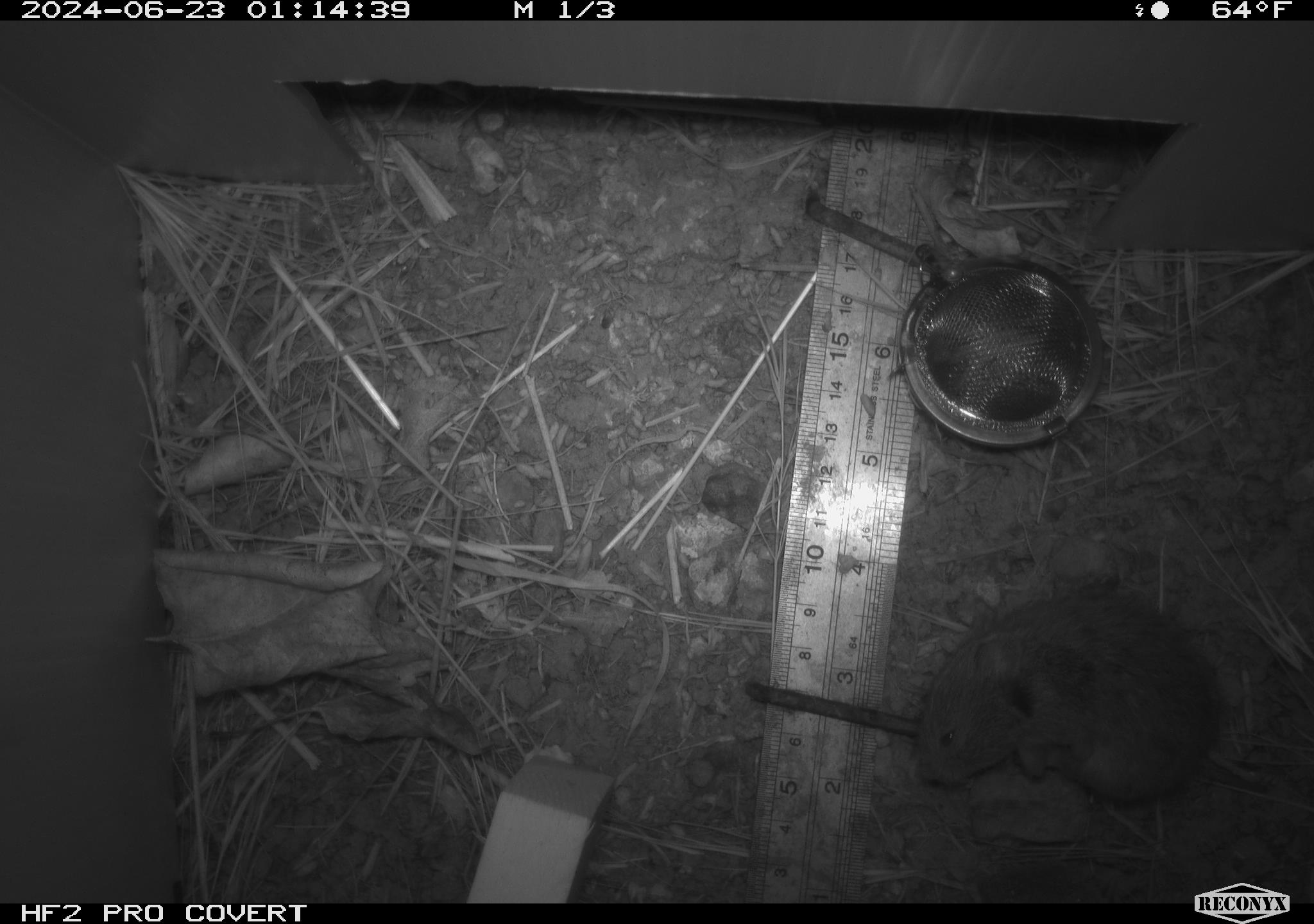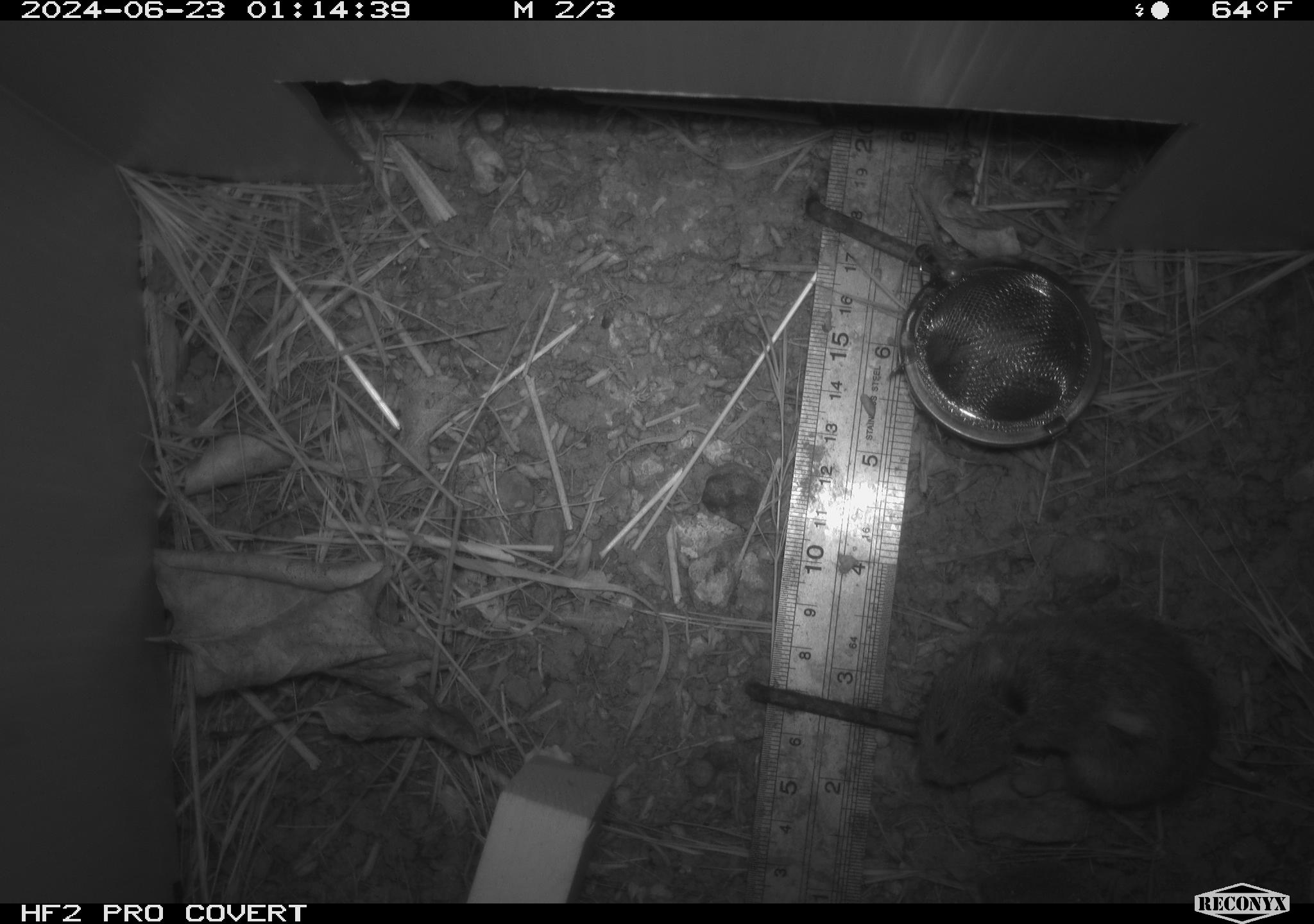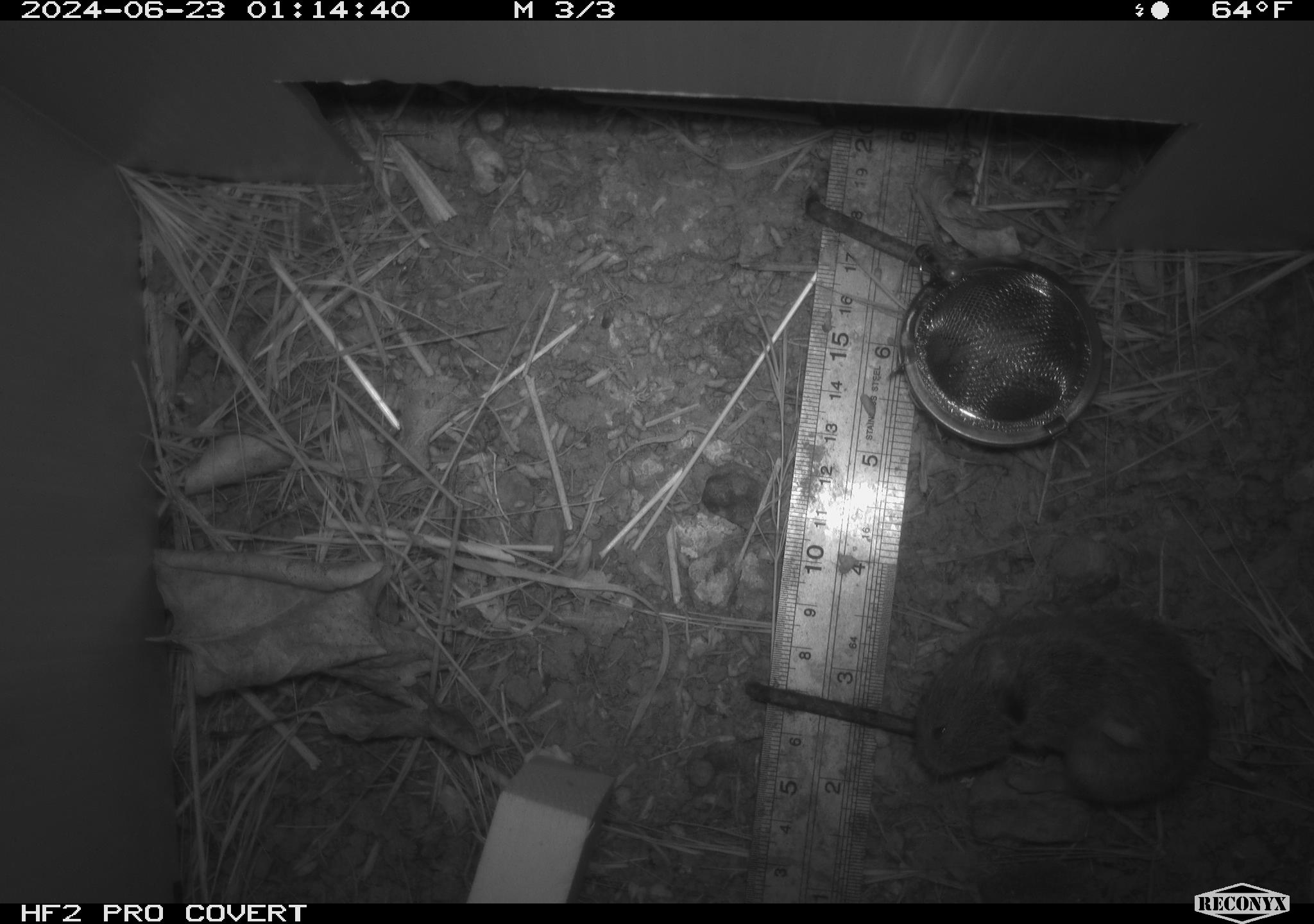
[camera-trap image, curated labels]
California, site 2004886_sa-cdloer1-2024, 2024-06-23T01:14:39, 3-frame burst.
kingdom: Animalia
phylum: Chordata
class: Mammalia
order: Rodentia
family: Cricetidae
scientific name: Arvicolinae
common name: voles, lemmings, and muskrats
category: arvicolinae subfamily